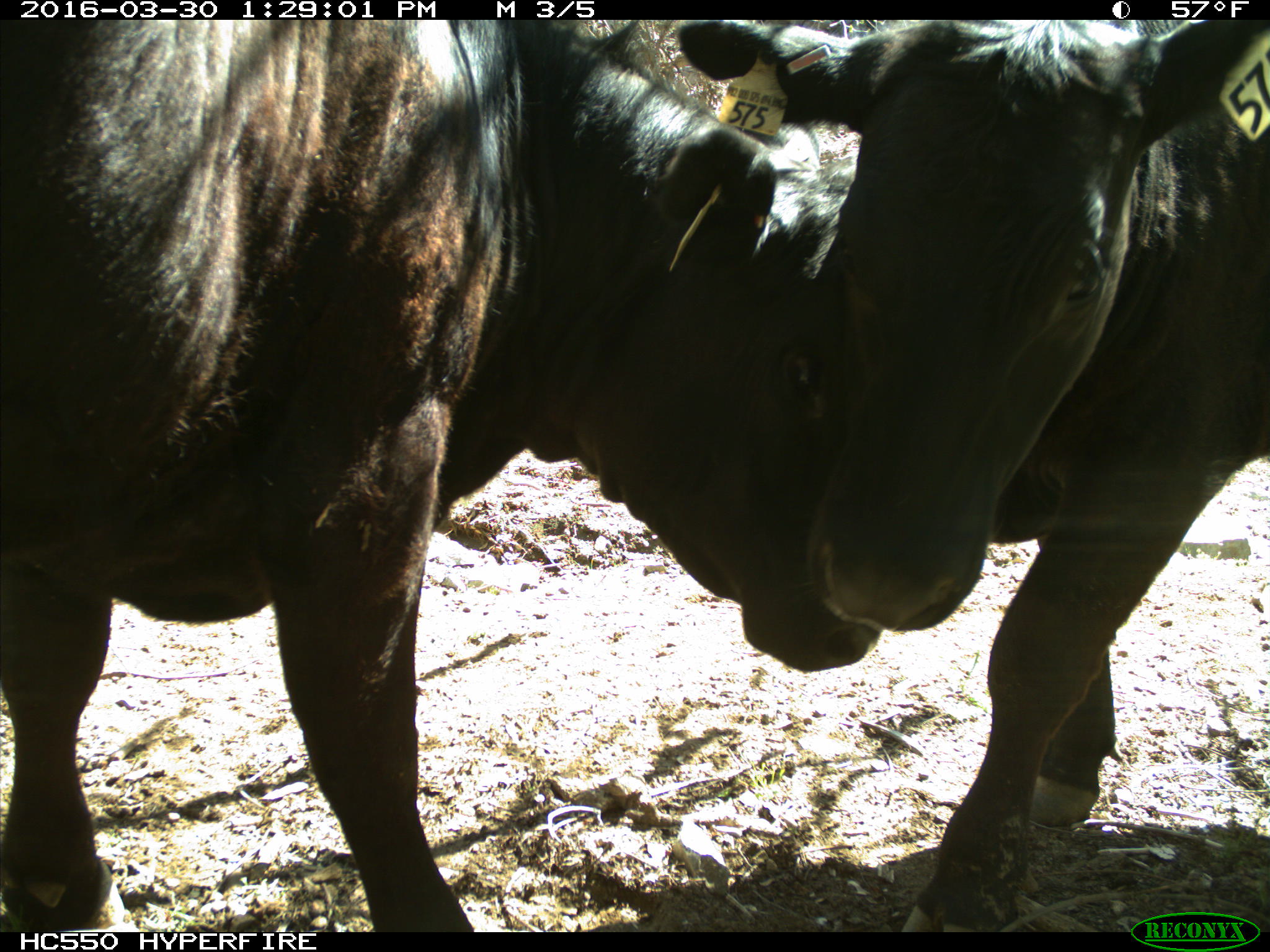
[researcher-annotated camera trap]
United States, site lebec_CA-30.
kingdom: Animalia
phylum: Chordata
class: Mammalia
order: Artiodactyla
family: Bovidae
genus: Bos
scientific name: Bos taurus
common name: domestic cow